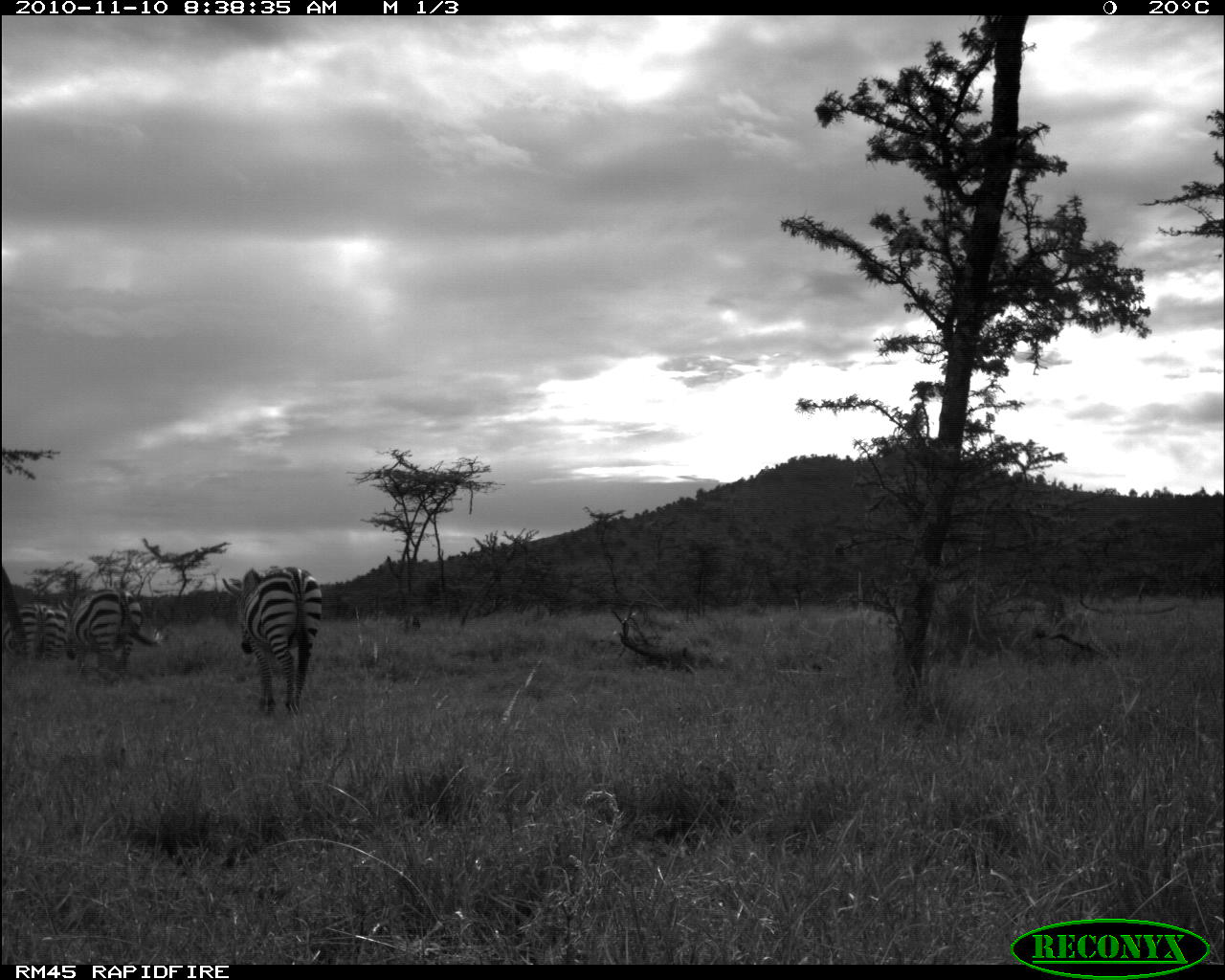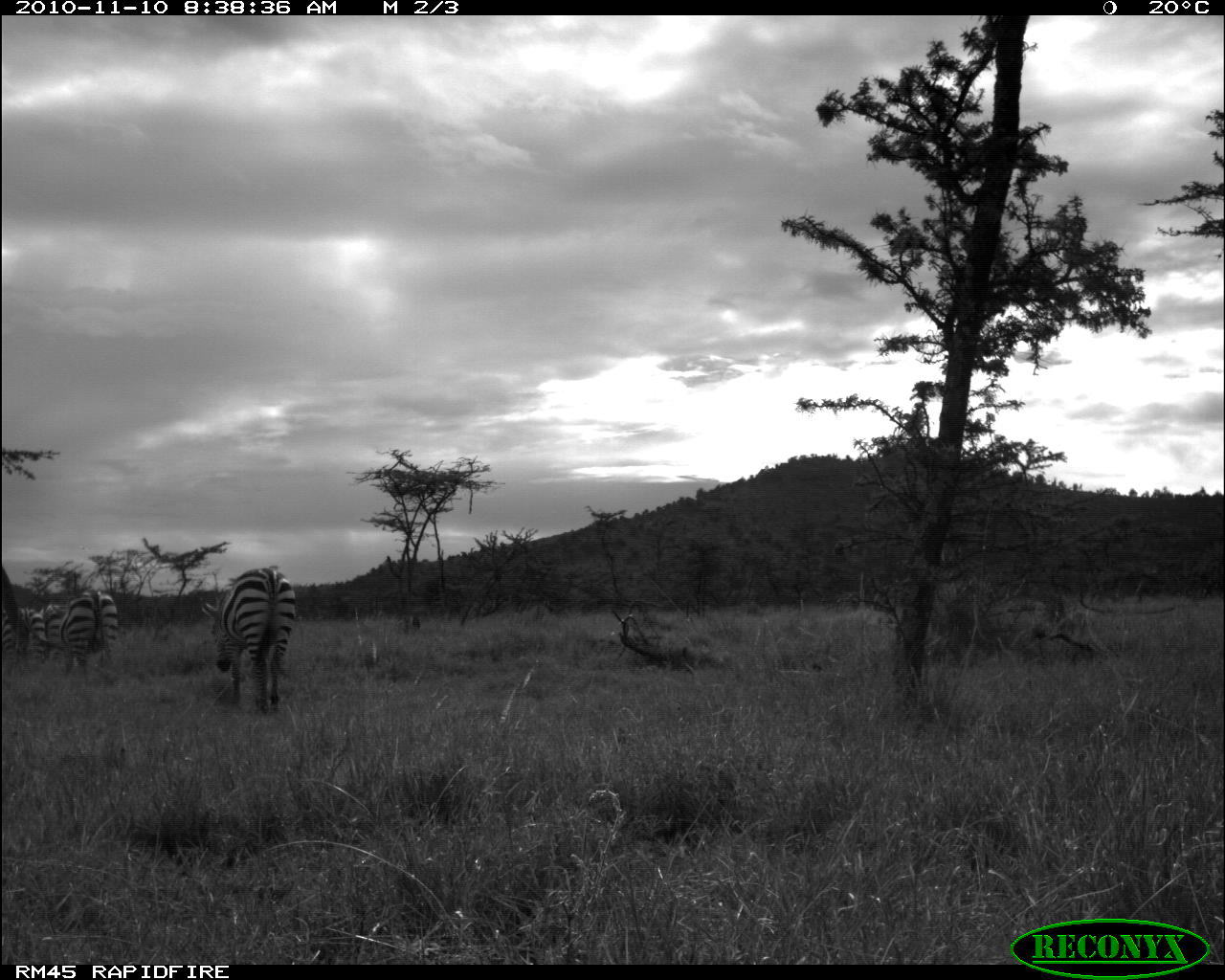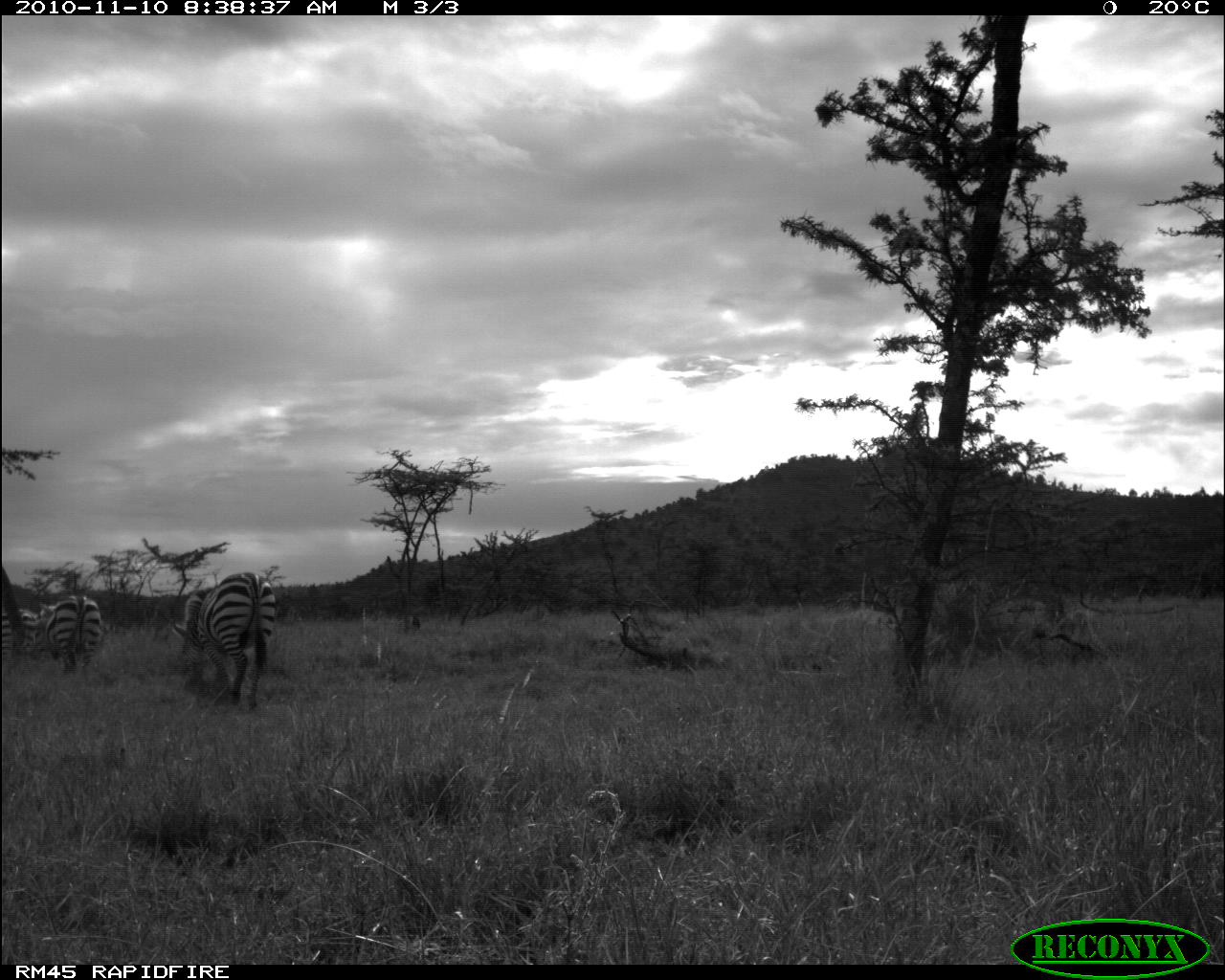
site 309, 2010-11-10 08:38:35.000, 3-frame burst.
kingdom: Animalia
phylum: Chordata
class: Mammalia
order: Perissodactyla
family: Equidae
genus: Equus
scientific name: Equus quagga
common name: plains zebra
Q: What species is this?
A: Equus quagga (plains zebra).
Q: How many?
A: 3.